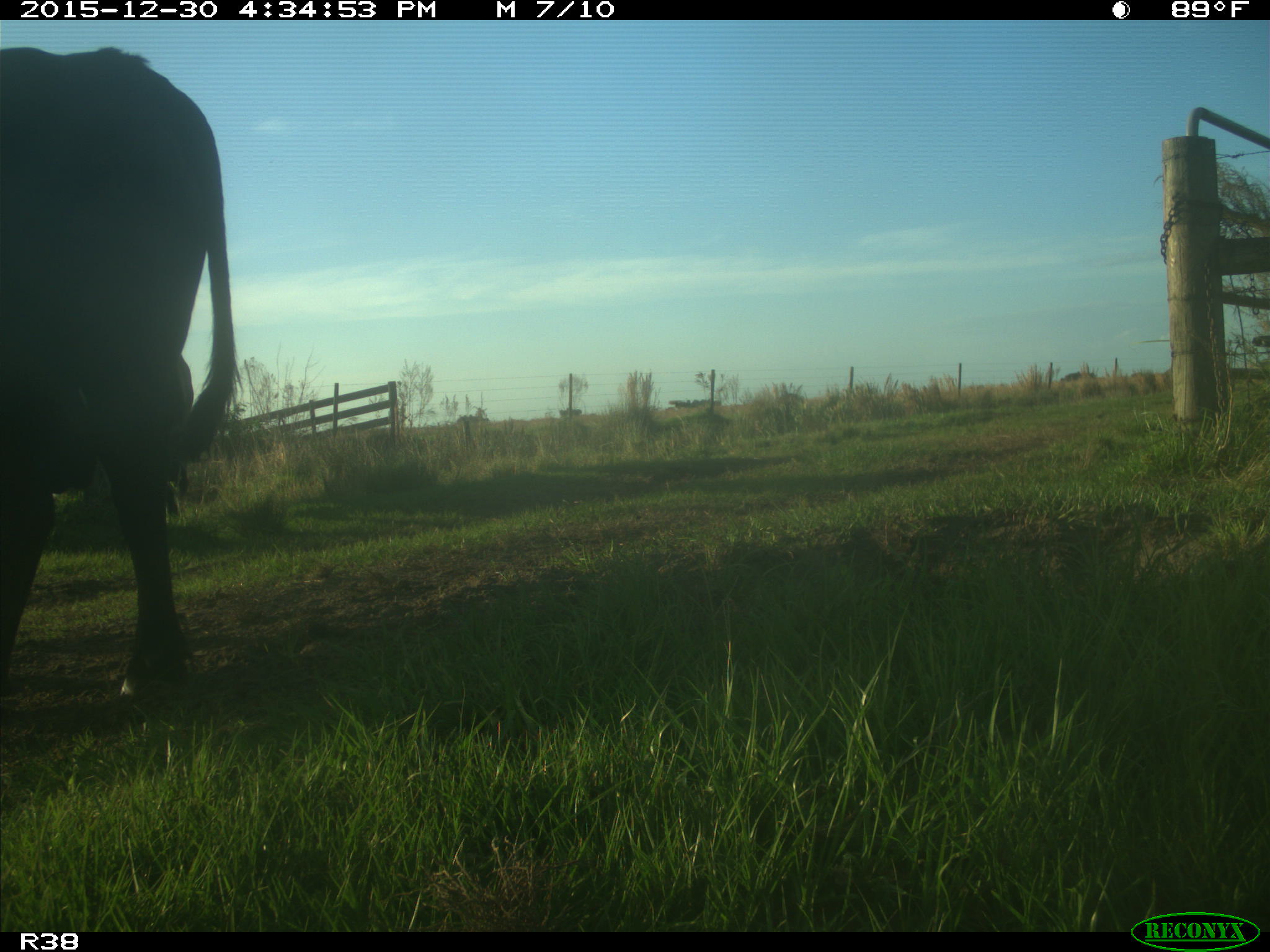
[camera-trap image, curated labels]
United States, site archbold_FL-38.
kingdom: Animalia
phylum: Chordata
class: Mammalia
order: Artiodactyla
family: Bovidae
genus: Bos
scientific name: Bos taurus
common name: domestic cow